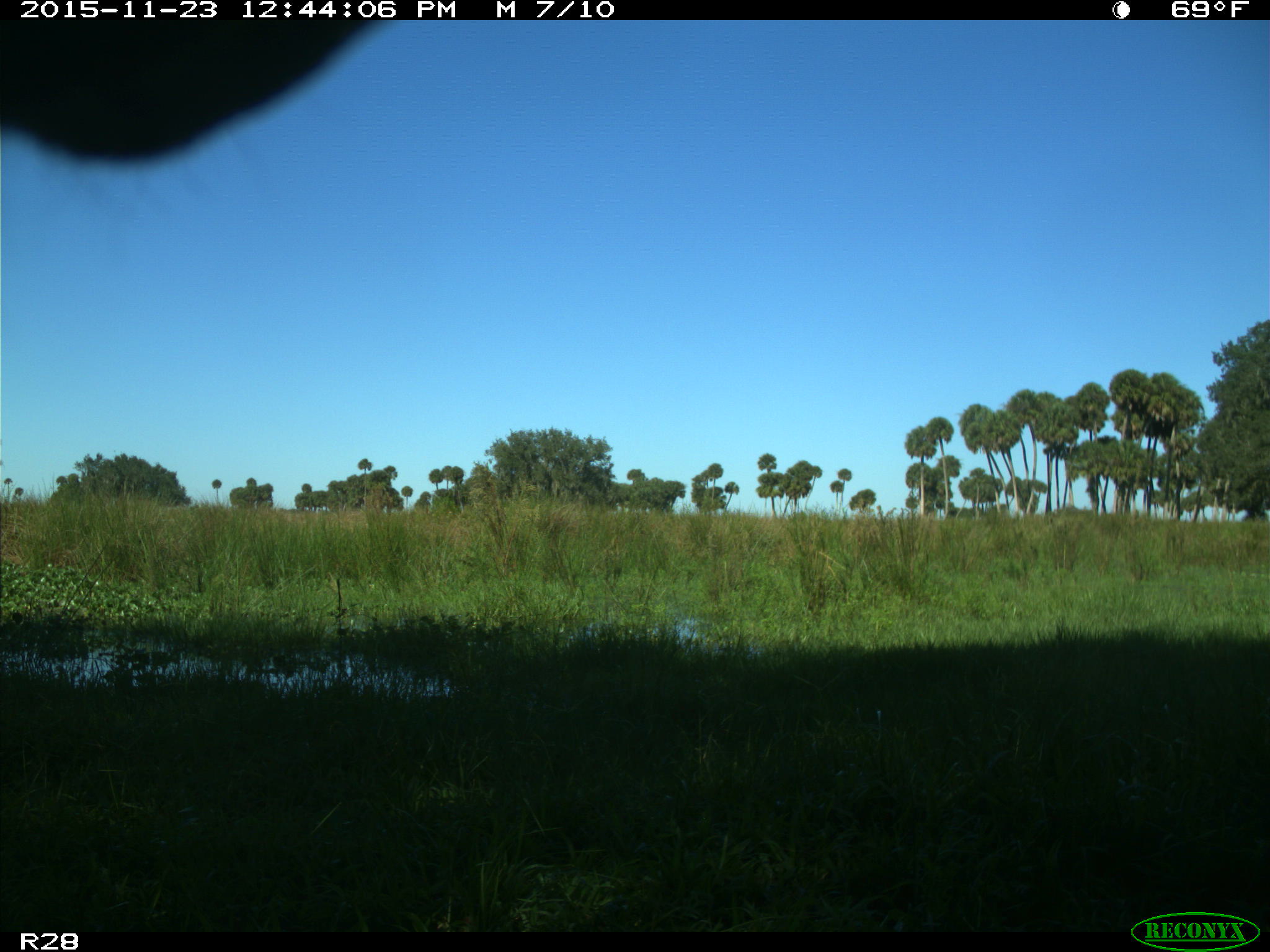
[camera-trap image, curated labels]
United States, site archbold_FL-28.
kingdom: Animalia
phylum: Chordata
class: Mammalia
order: Artiodactyla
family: Bovidae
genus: Bos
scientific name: Bos taurus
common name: domestic cow